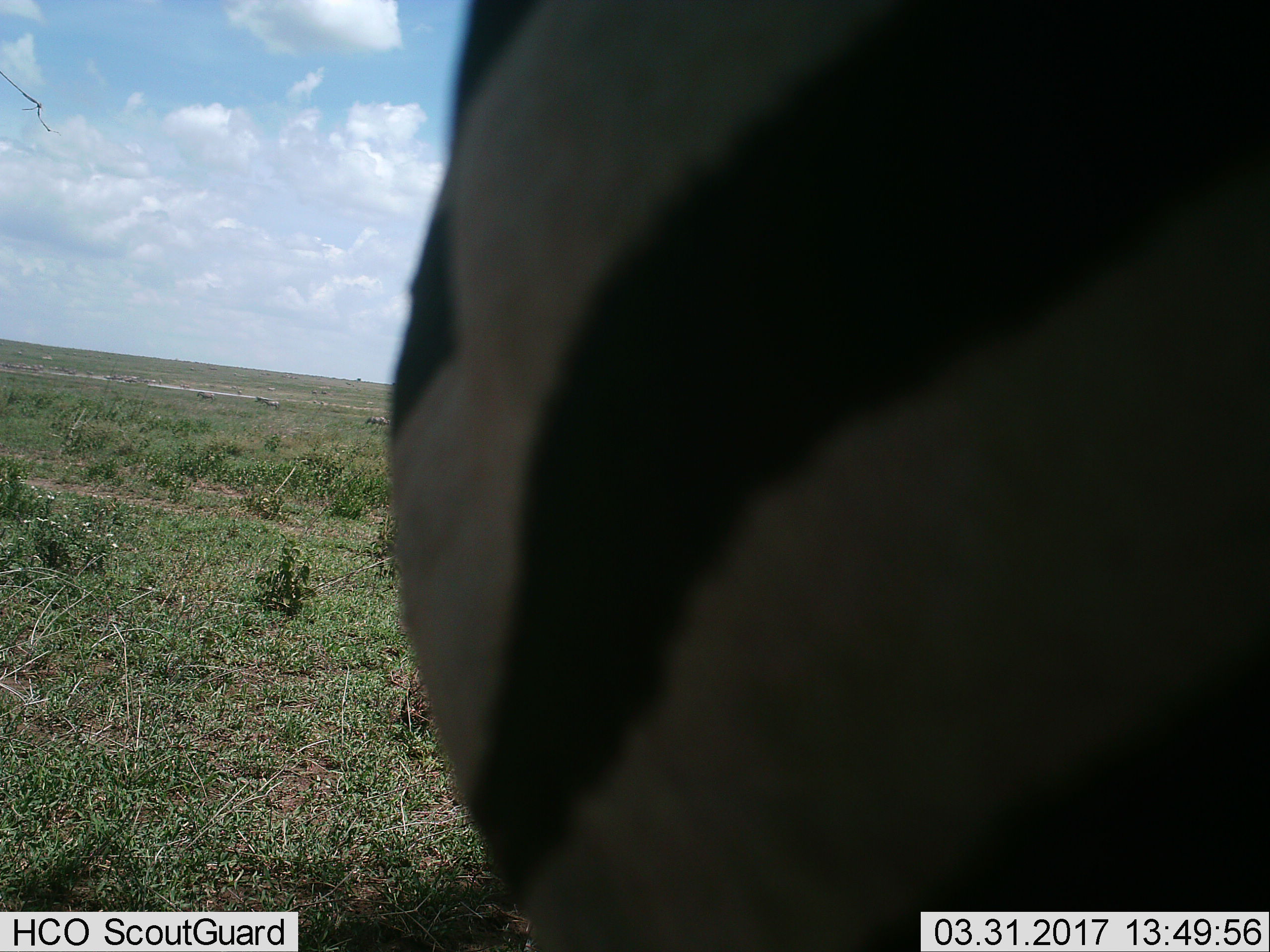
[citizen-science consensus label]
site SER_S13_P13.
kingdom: Animalia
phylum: Chordata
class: Mammalia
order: Perissodactyla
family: Equidae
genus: Equus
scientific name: Equus quagga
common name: plains zebra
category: zebraplains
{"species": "zebraplains (plains zebra) (Equus quagga)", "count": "1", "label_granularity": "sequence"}